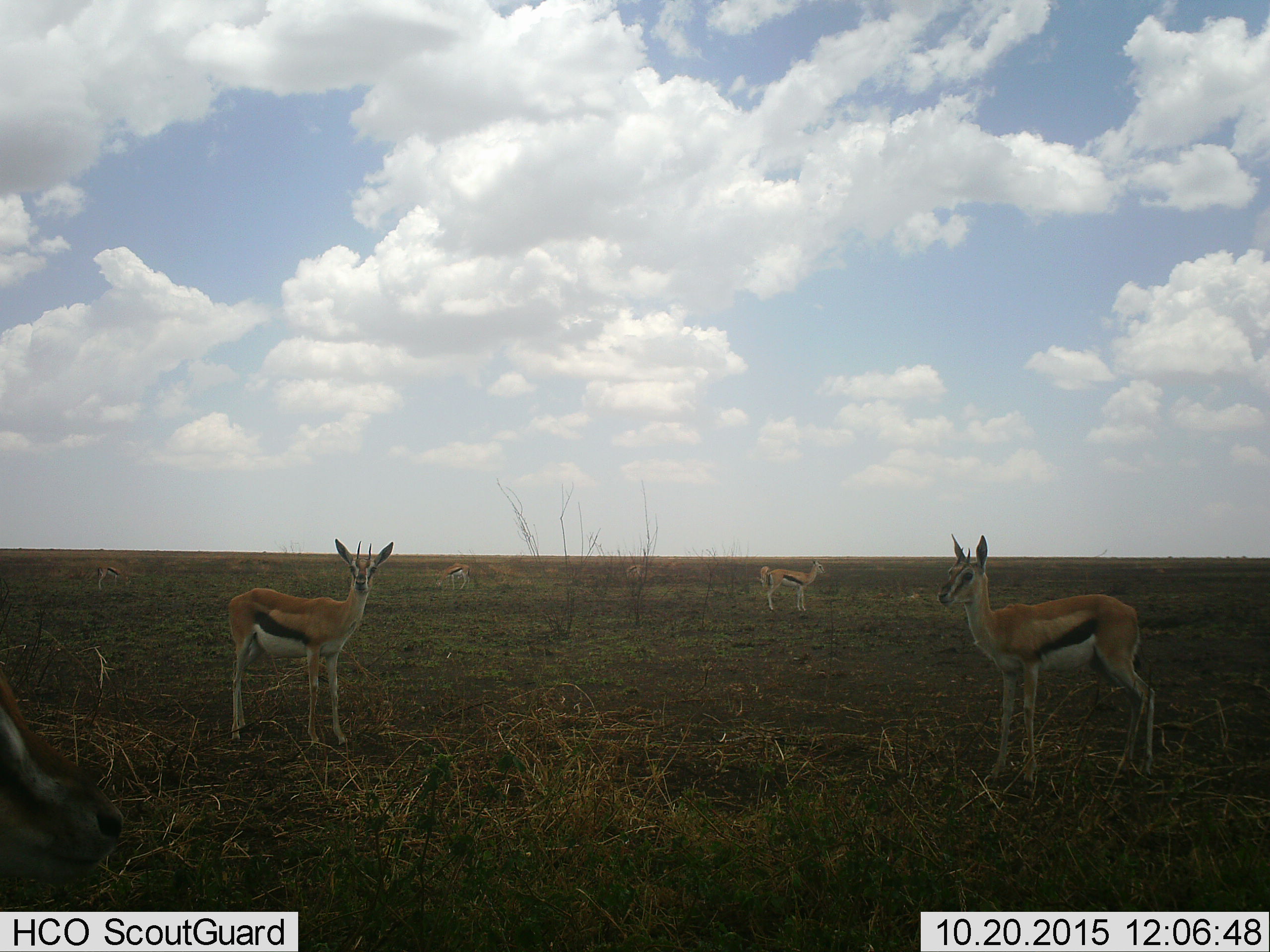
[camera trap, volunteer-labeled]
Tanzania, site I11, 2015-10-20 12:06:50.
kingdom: Animalia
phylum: Chordata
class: Mammalia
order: Artiodactyla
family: Bovidae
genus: Eudorcas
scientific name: Eudorcas thomsonii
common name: thomson's gazelle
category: gazellethomsons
Gazellethomsons (thomson's gazelle) (Eudorcas thomsonii), count 5. Behavior (volunteer vote fractions): standing 88%, resting 0%, moving 12%, interacting 0%. Young present (vote fraction): 0%. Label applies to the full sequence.